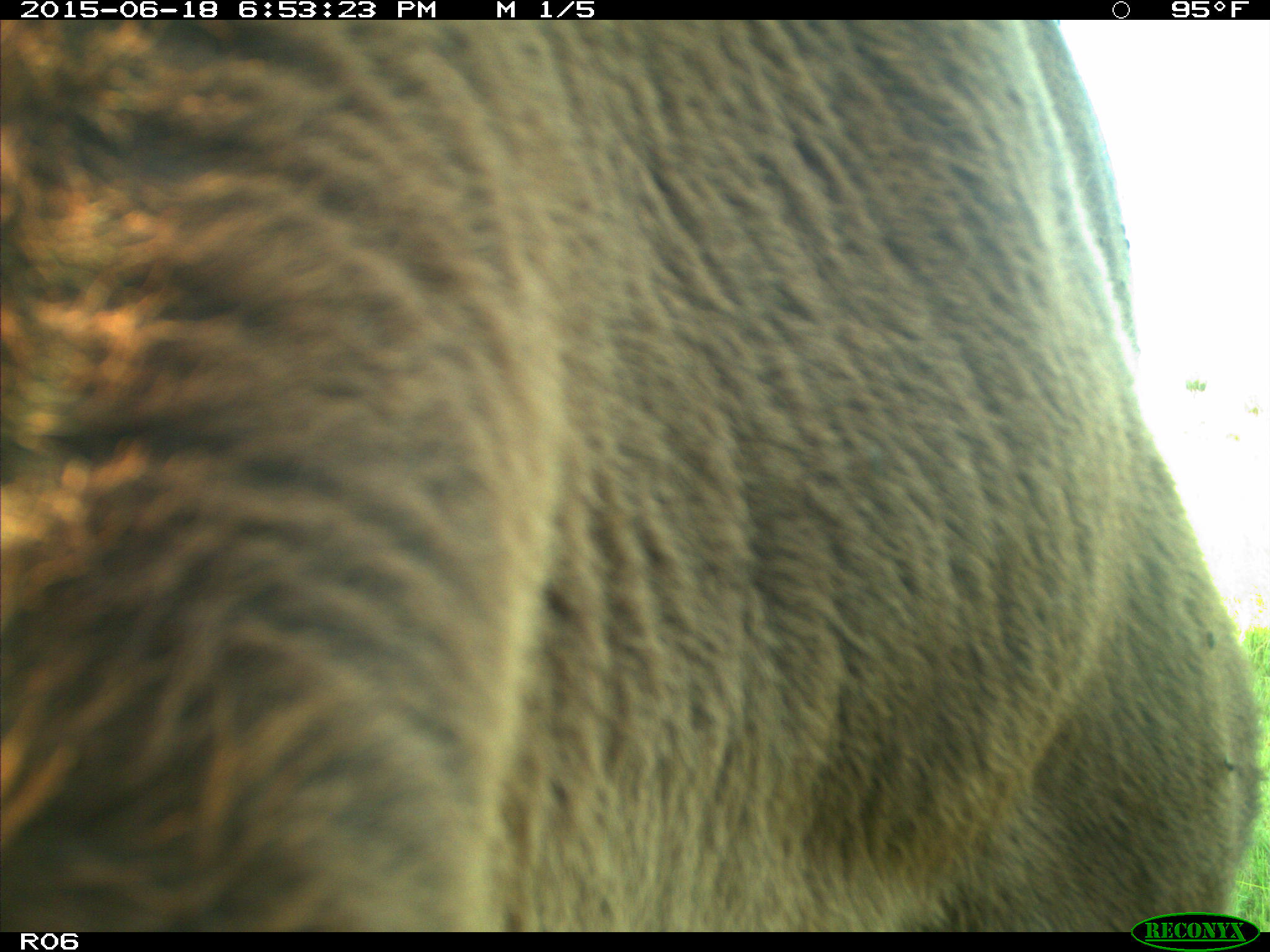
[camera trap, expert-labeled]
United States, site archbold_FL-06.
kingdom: Animalia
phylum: Chordata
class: Mammalia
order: Artiodactyla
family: Bovidae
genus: Bos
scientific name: Bos taurus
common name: domestic cow